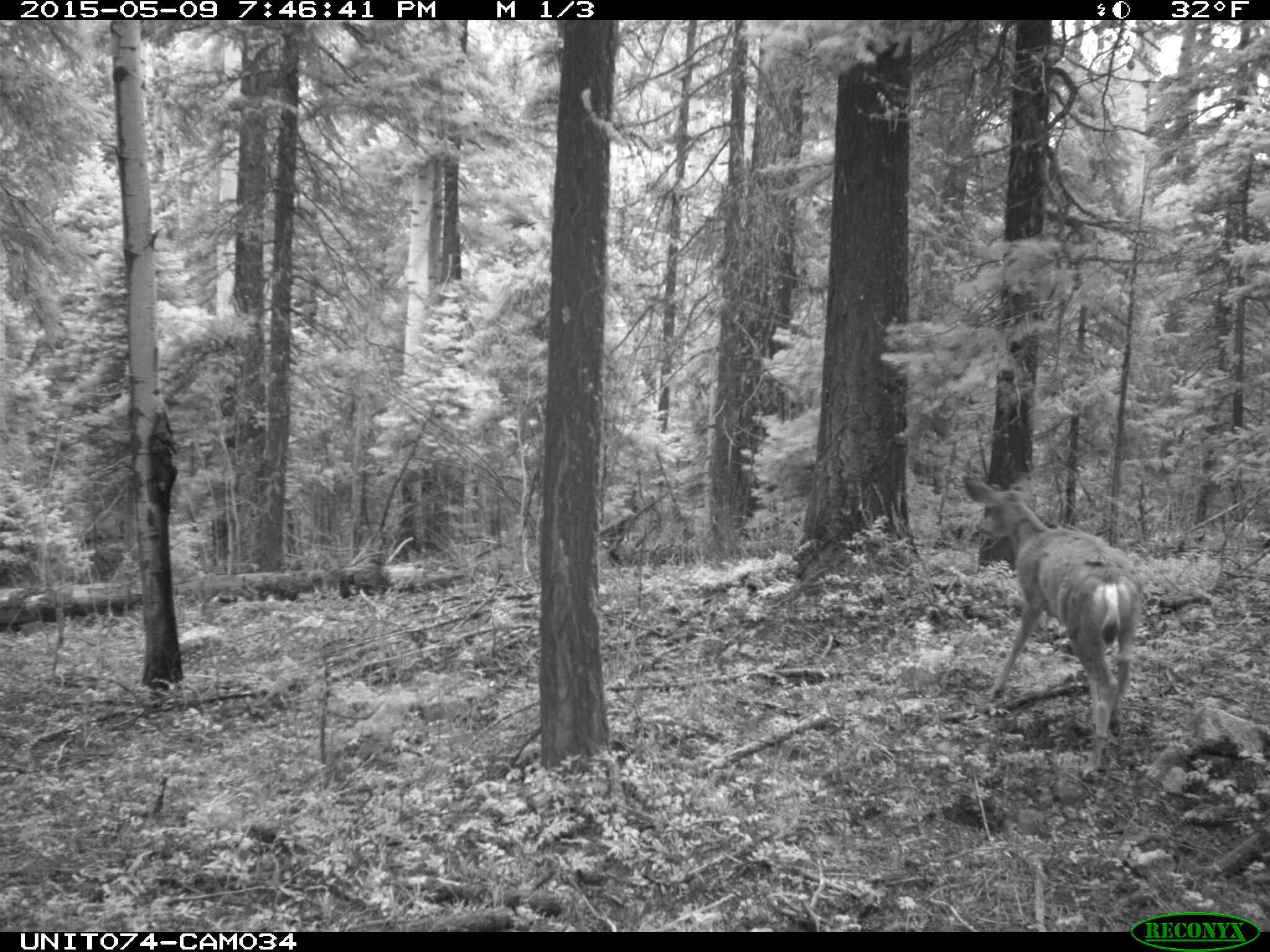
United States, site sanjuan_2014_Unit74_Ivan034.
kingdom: Animalia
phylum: Chordata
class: Mammalia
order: Artiodactyla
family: Cervidae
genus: Odocoileus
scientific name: Odocoileus hemionus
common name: mule deer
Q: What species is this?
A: Odocoileus hemionus (mule deer).